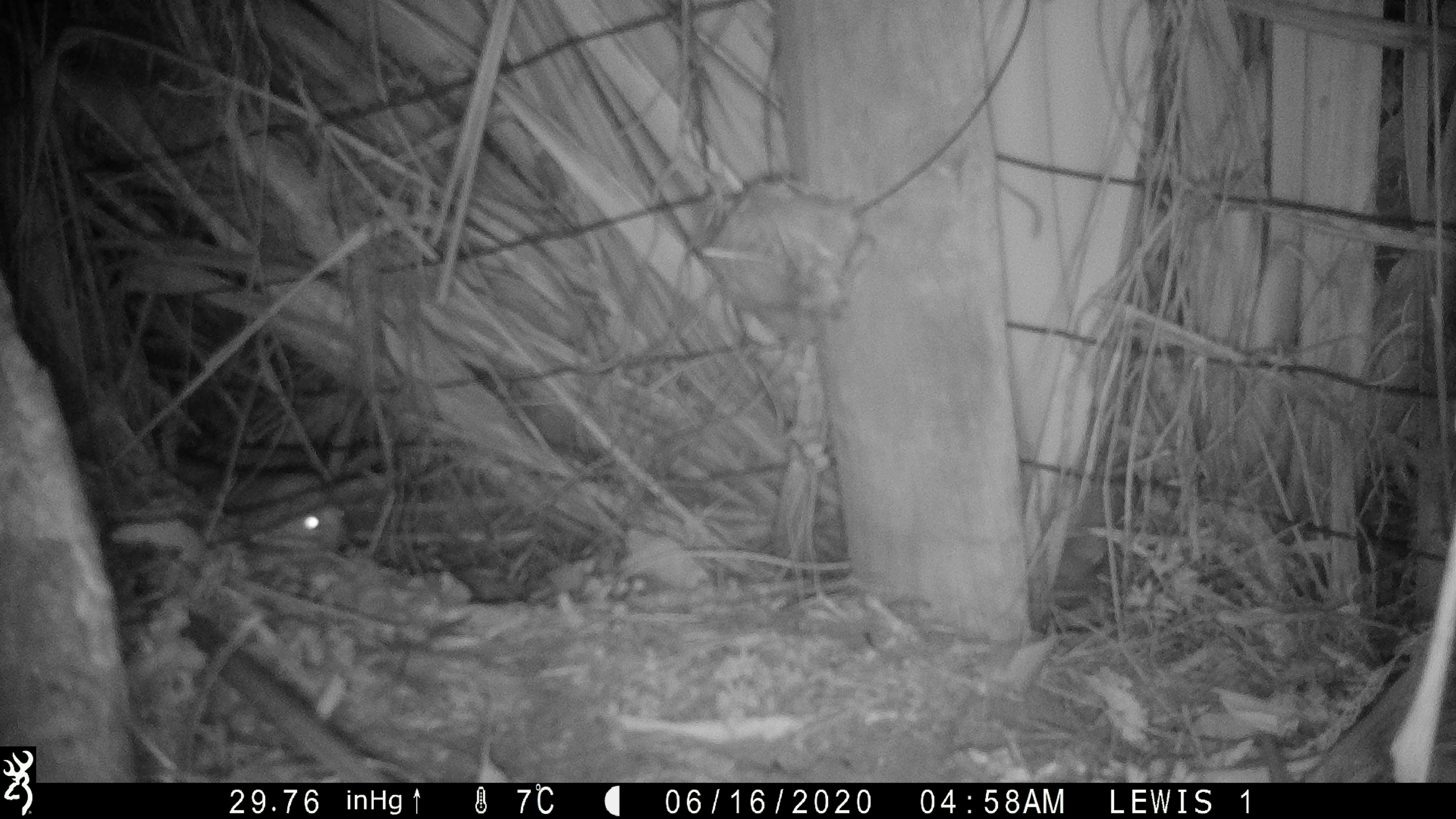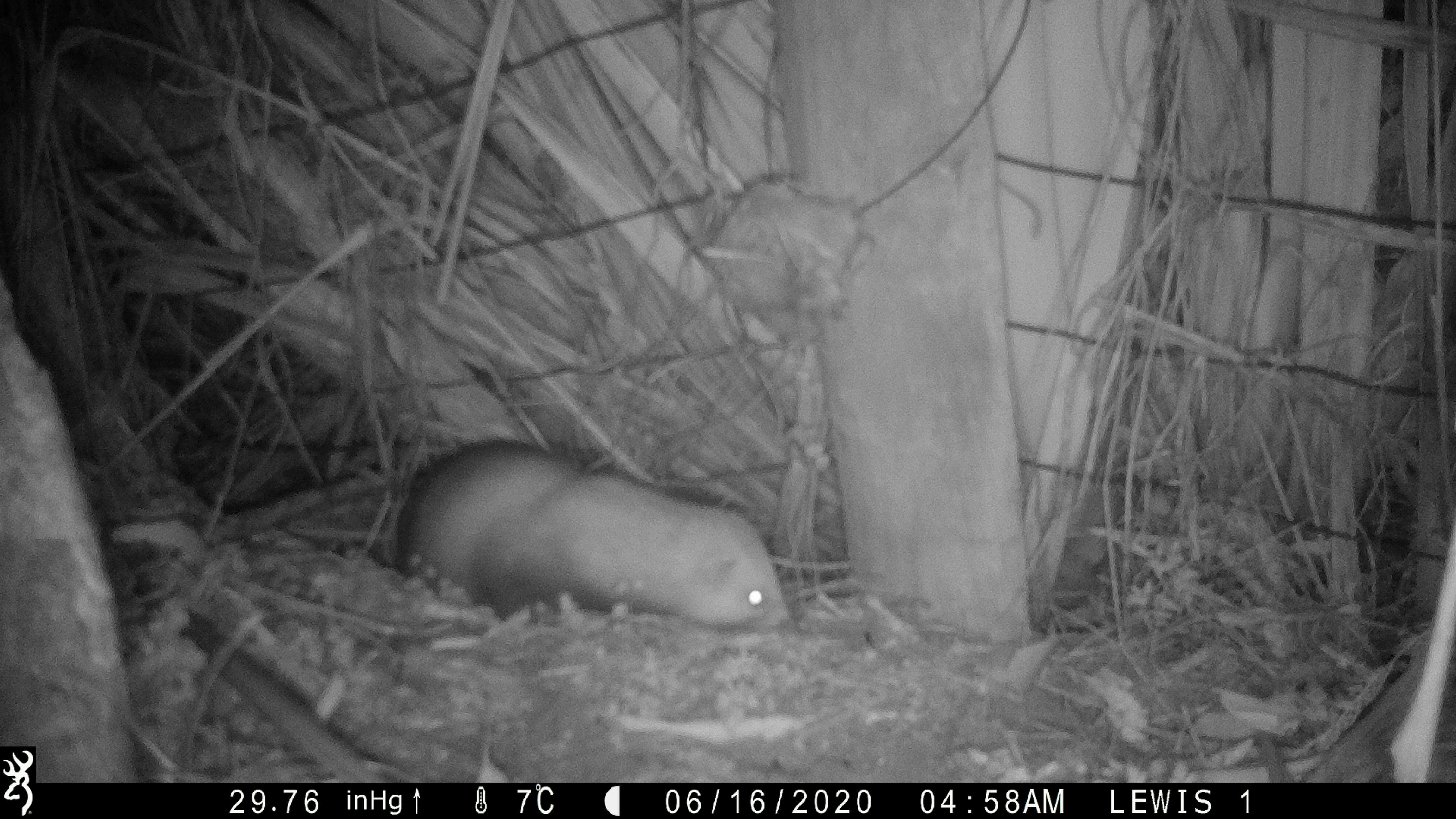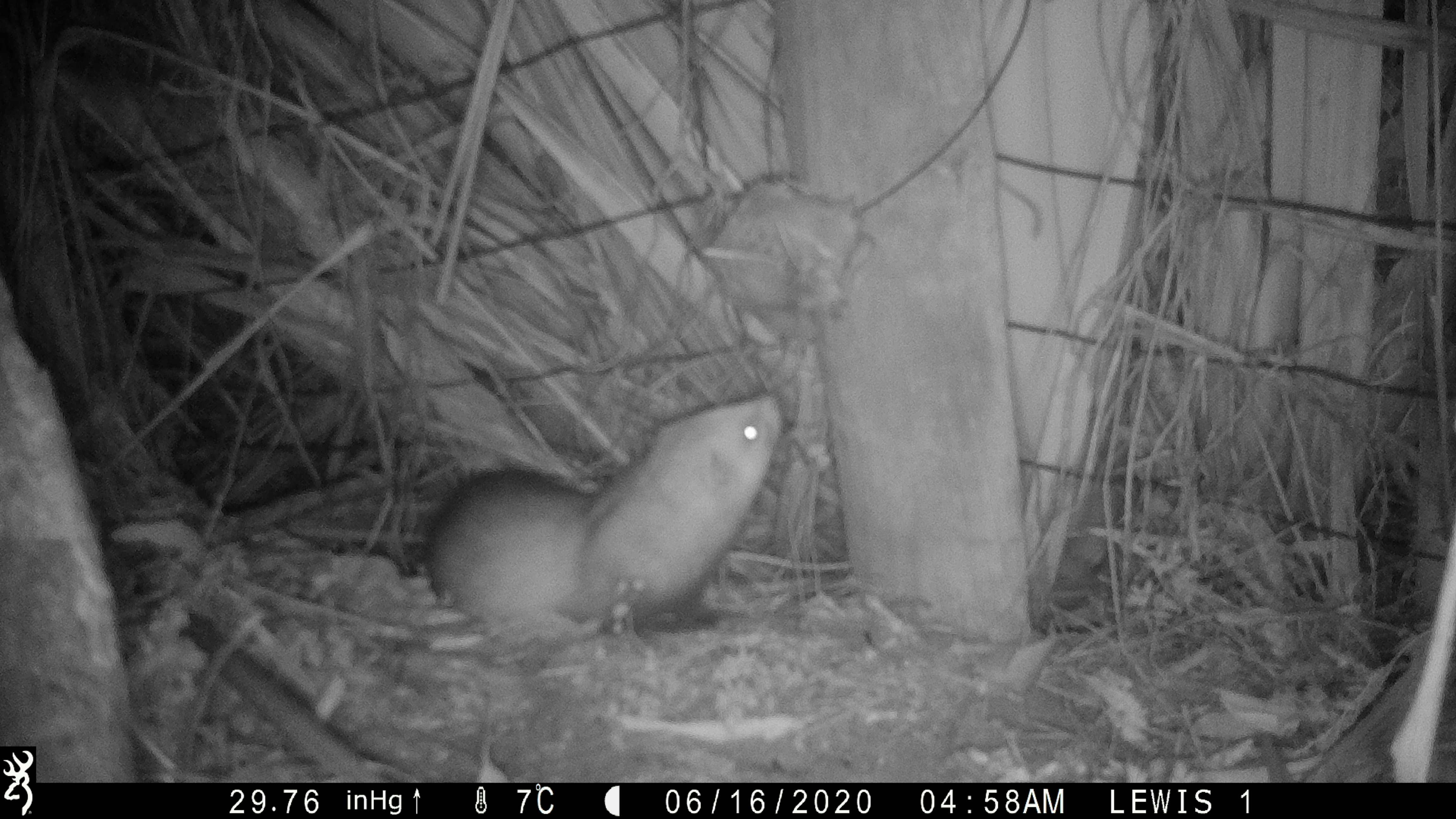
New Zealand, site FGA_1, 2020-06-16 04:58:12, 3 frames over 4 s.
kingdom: Animalia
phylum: Chordata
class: Mammalia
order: Carnivora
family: Mustelidae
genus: Mustela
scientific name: Mustela furo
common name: ferret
Ferret (Mustela furo).